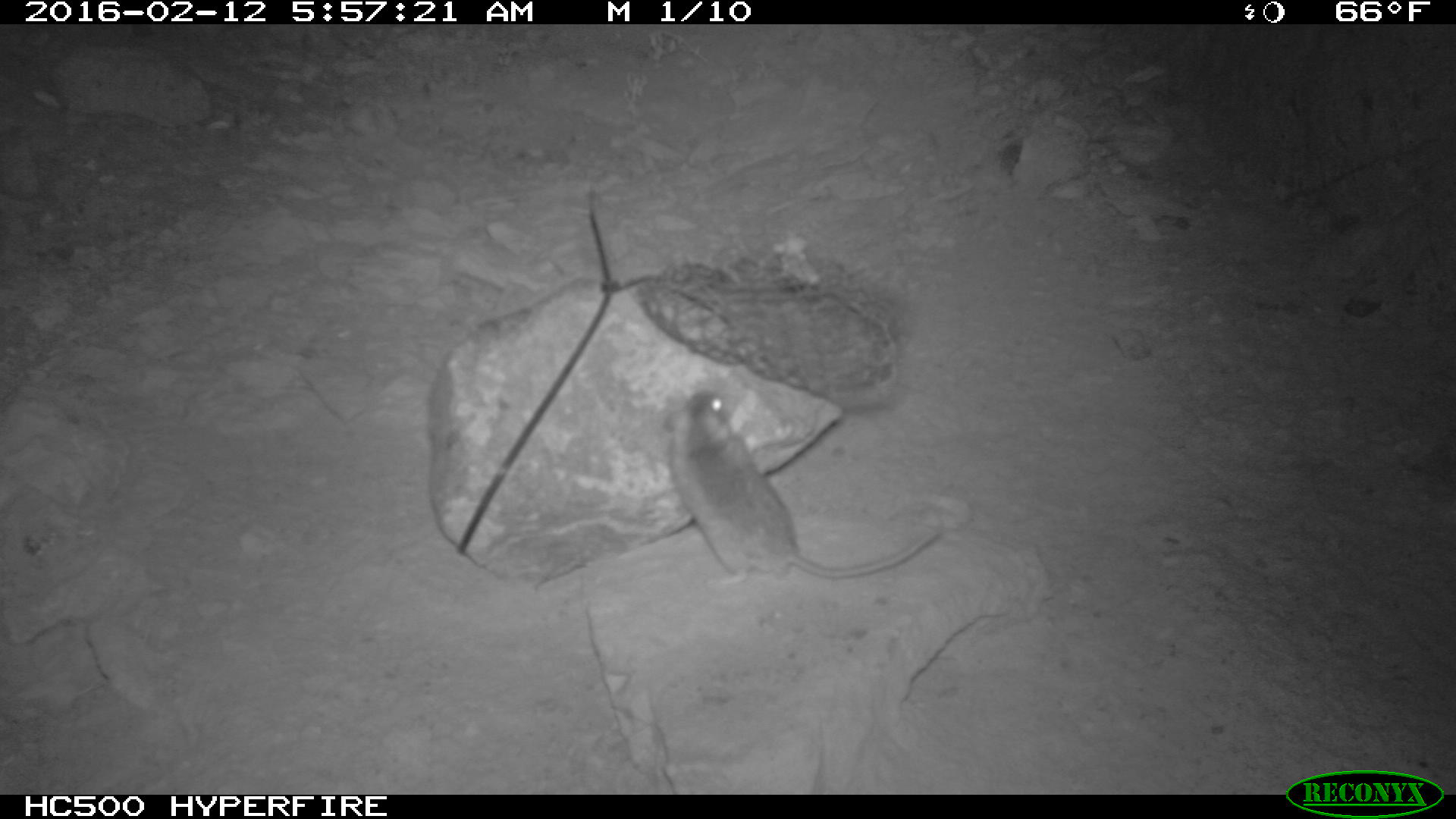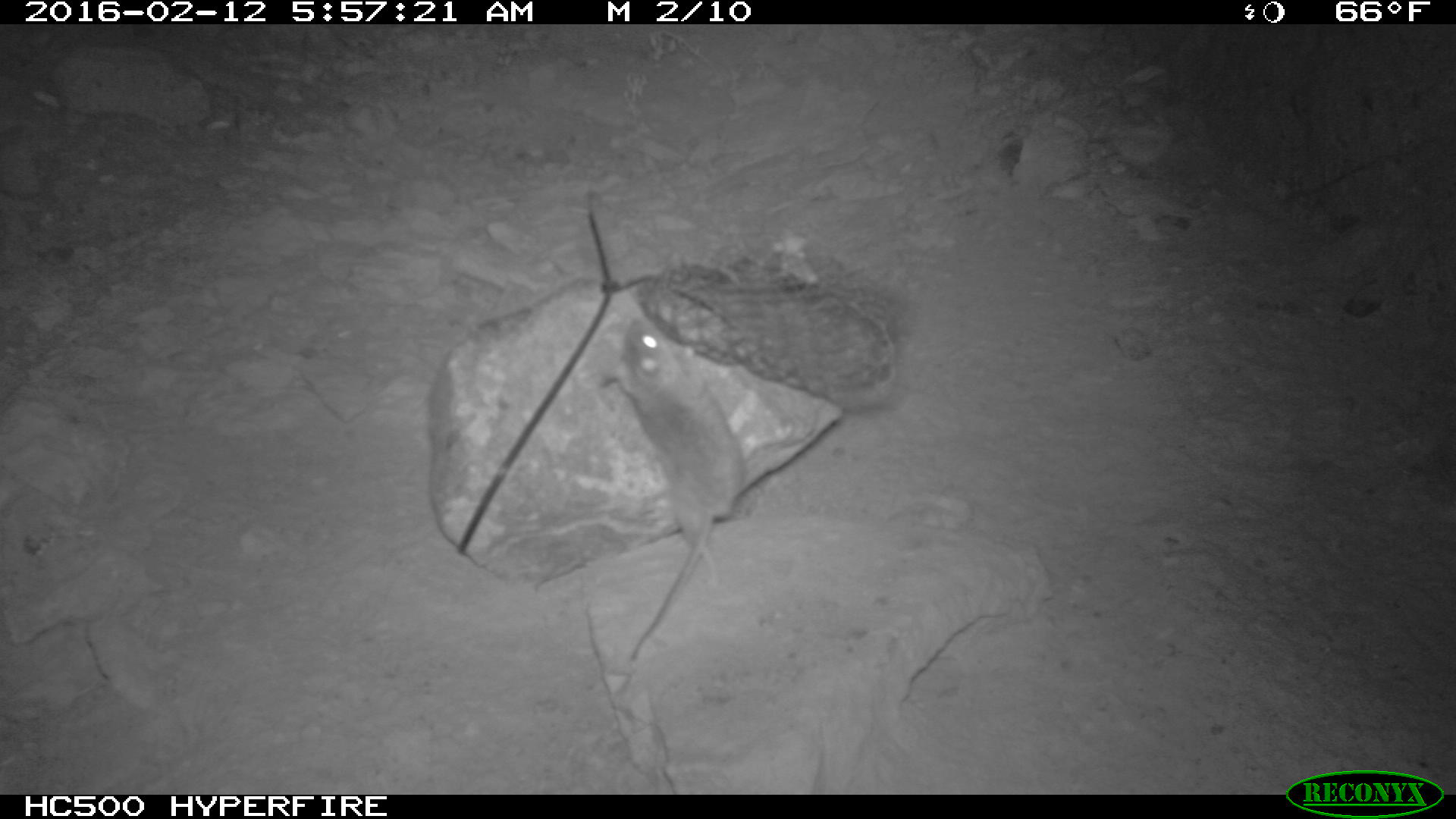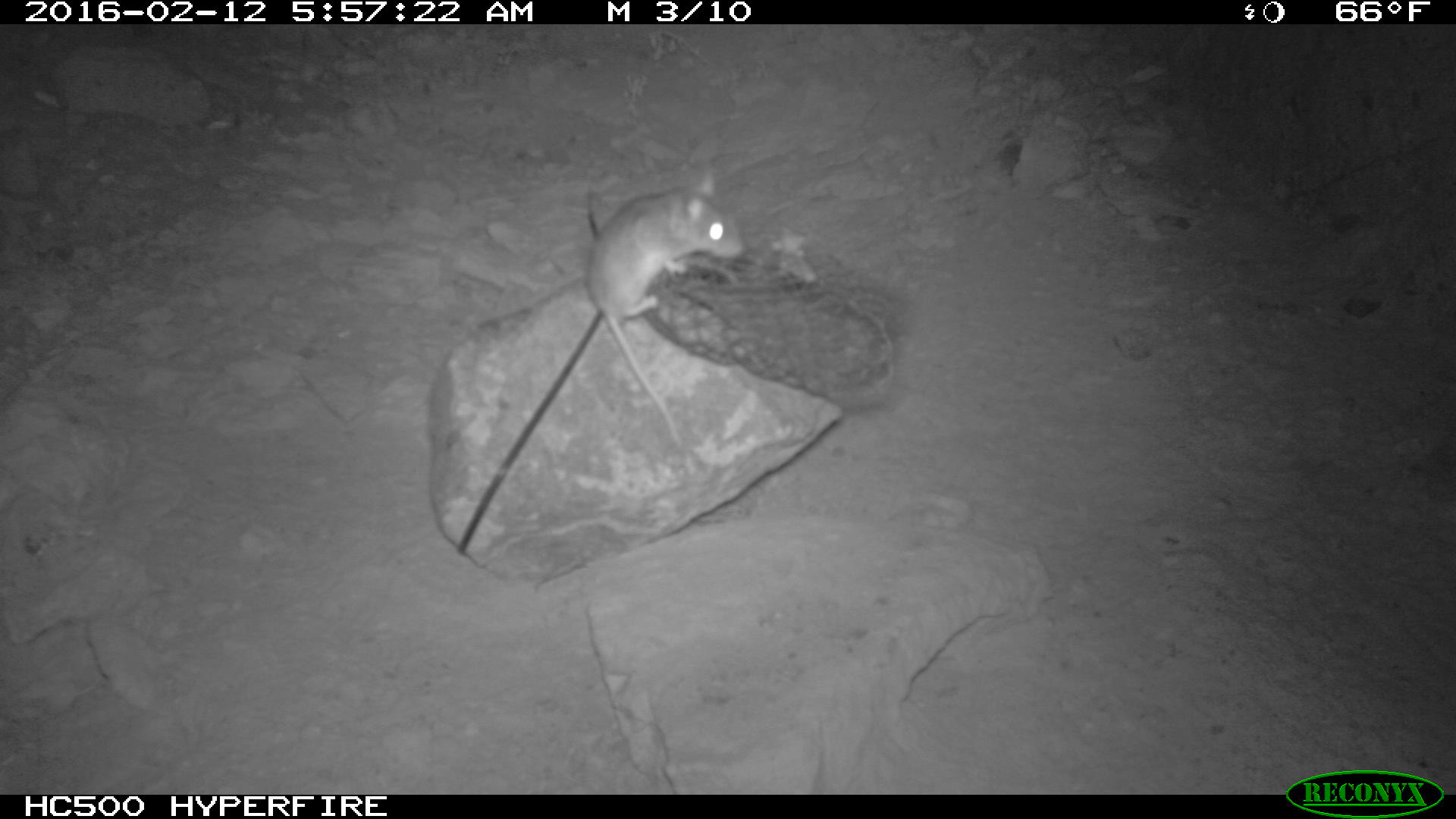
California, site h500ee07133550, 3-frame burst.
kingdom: Animalia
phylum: Chordata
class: Mammalia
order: Rodentia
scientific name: Rodentia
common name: rodent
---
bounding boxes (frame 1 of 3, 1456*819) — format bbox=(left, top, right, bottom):
rodent: bbox=(664, 390, 945, 588)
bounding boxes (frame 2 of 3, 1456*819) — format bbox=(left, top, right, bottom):
rodent: bbox=(596, 316, 749, 667)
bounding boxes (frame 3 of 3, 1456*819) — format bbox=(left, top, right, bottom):
rodent: bbox=(588, 163, 747, 450)